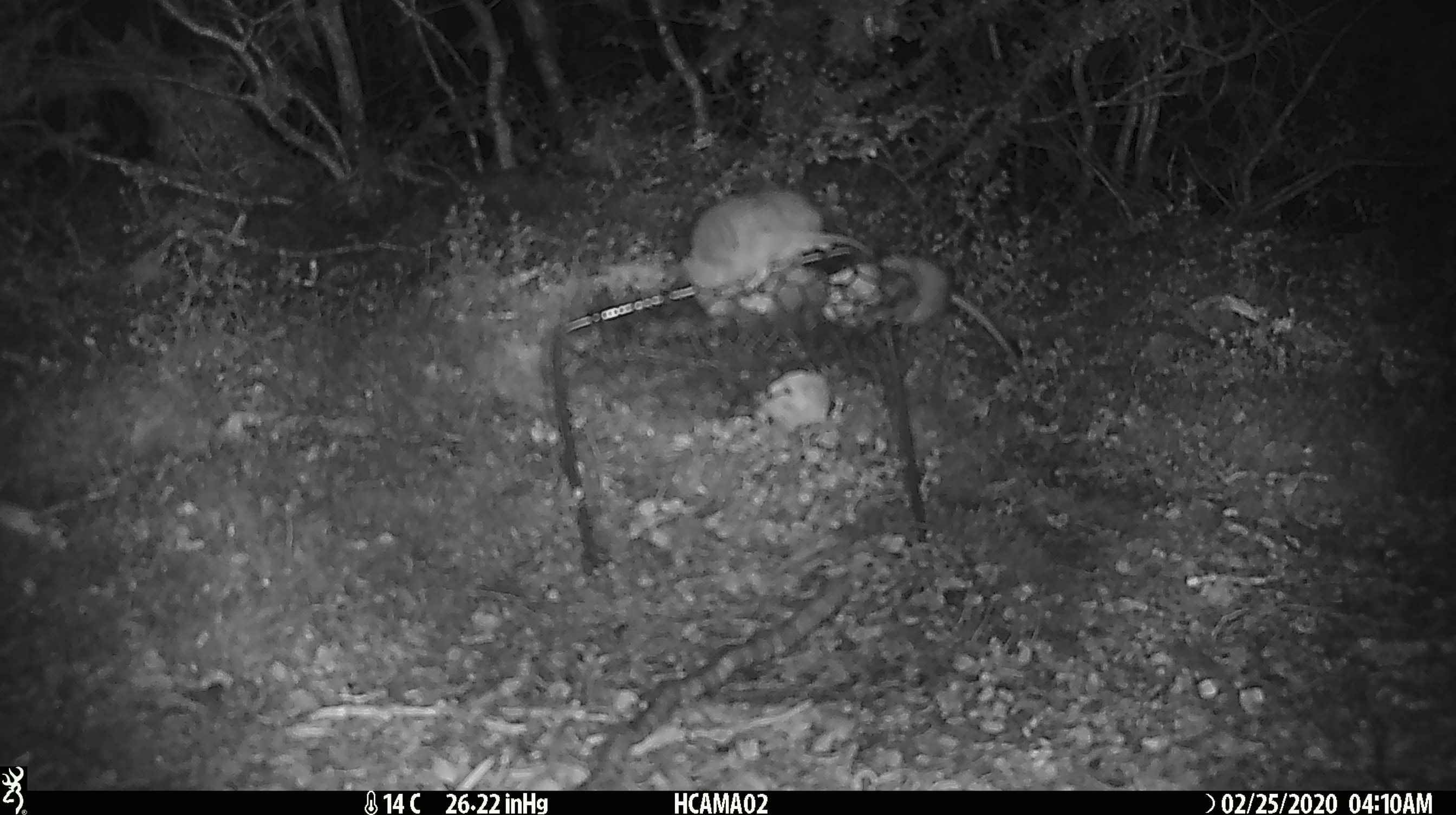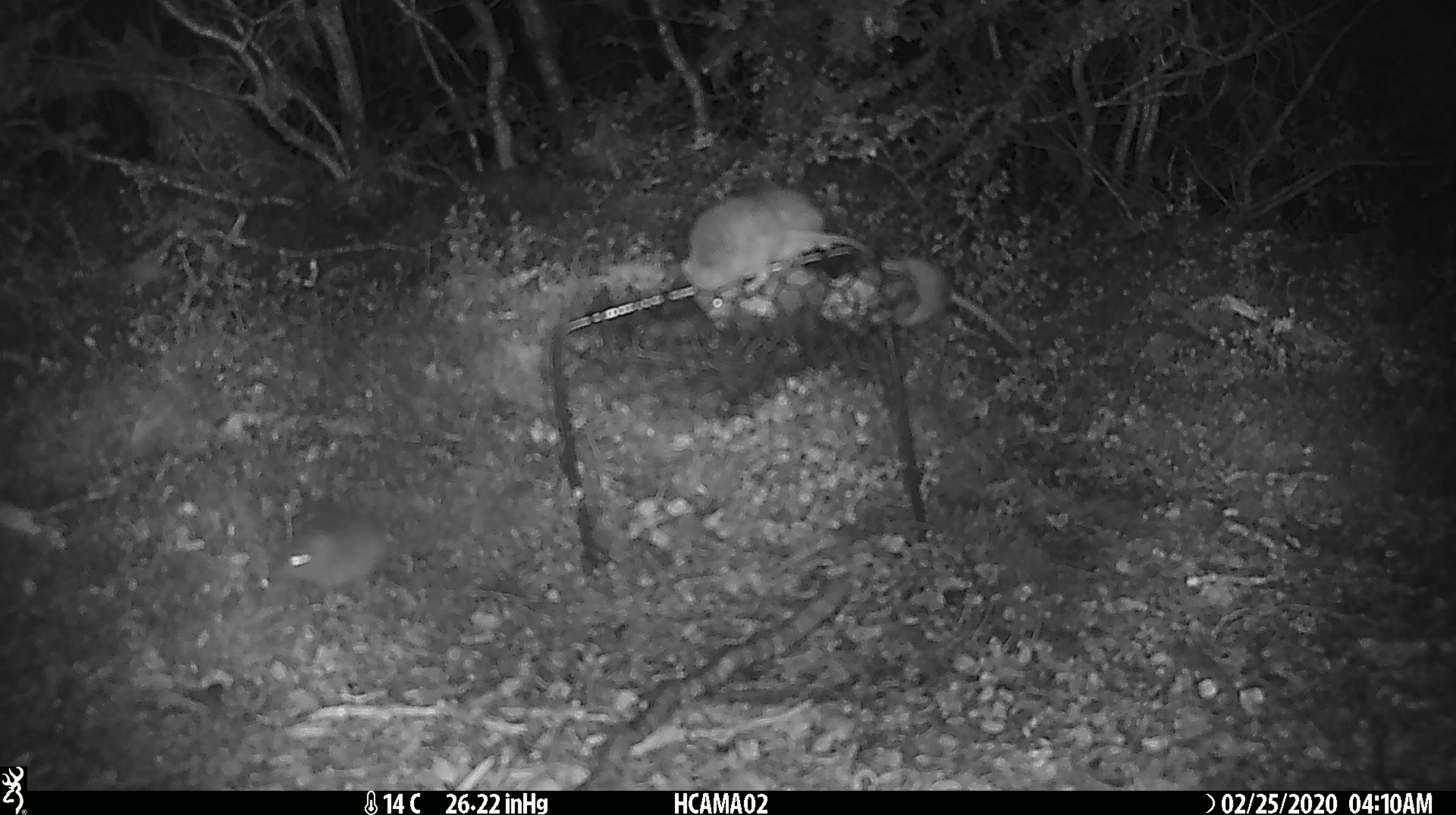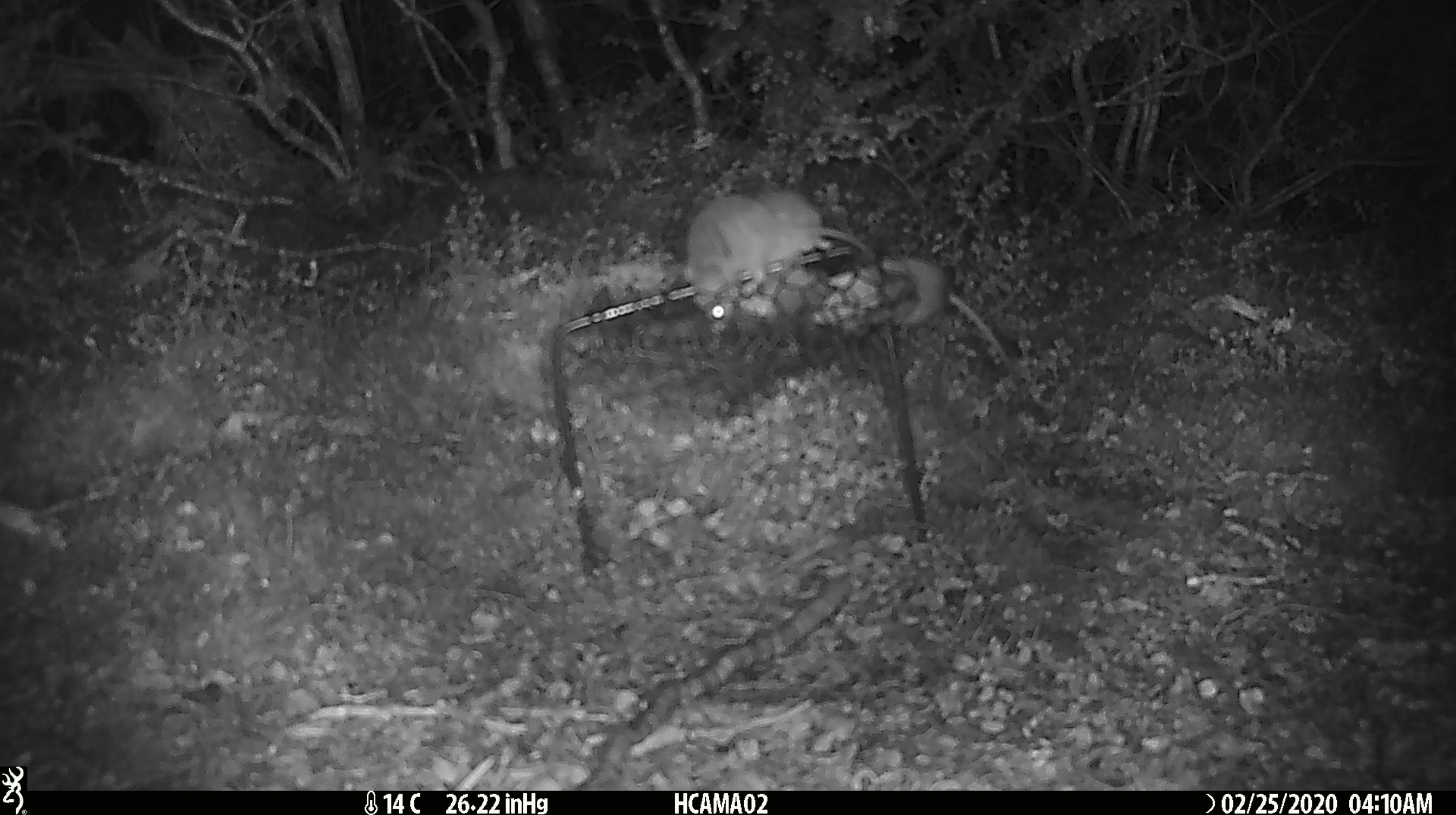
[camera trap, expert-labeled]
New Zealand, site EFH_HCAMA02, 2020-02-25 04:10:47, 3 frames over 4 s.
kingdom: Animalia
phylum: Chordata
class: Mammalia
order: Rodentia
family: Muridae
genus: Mus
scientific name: Mus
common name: mouse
Mouse (Mus).